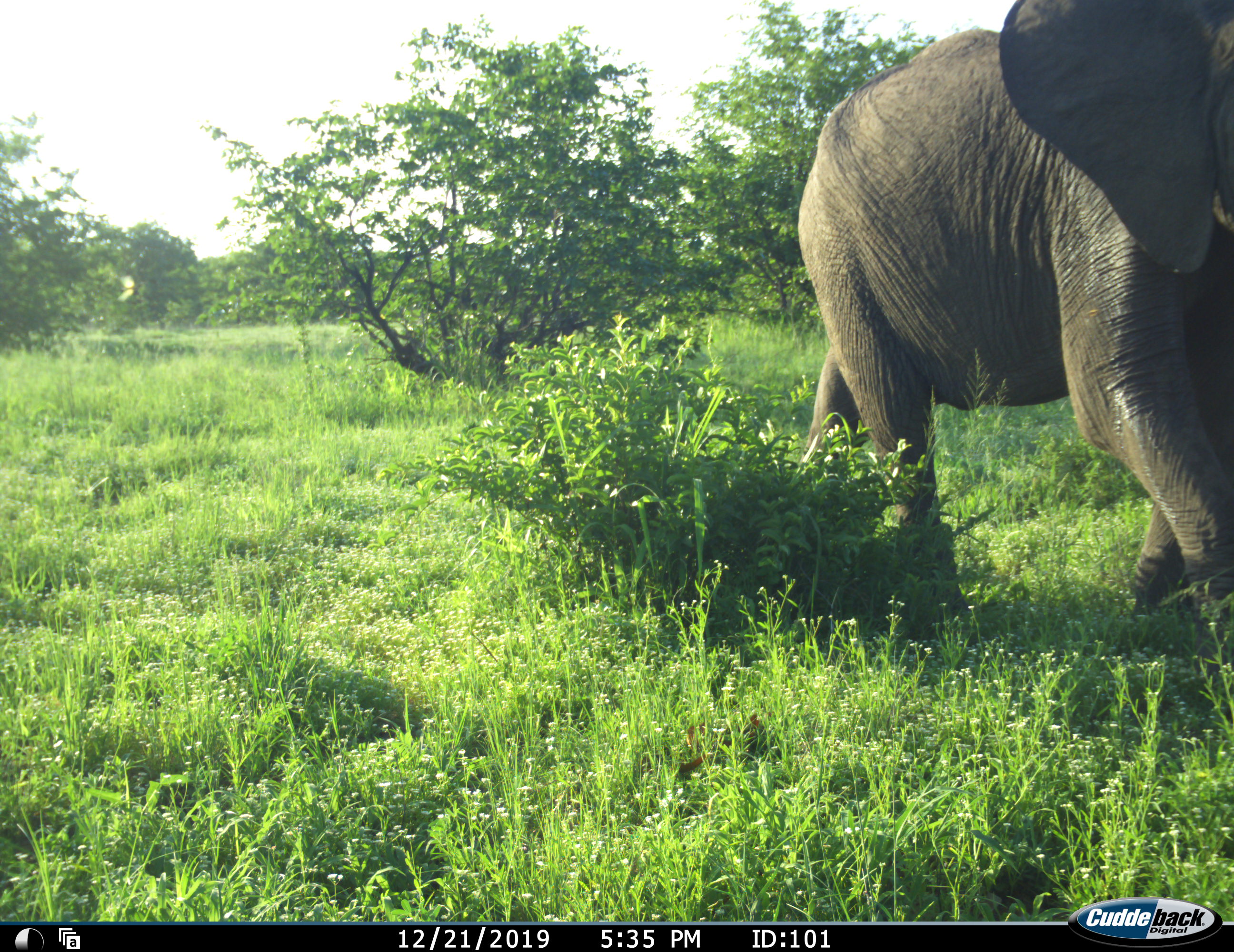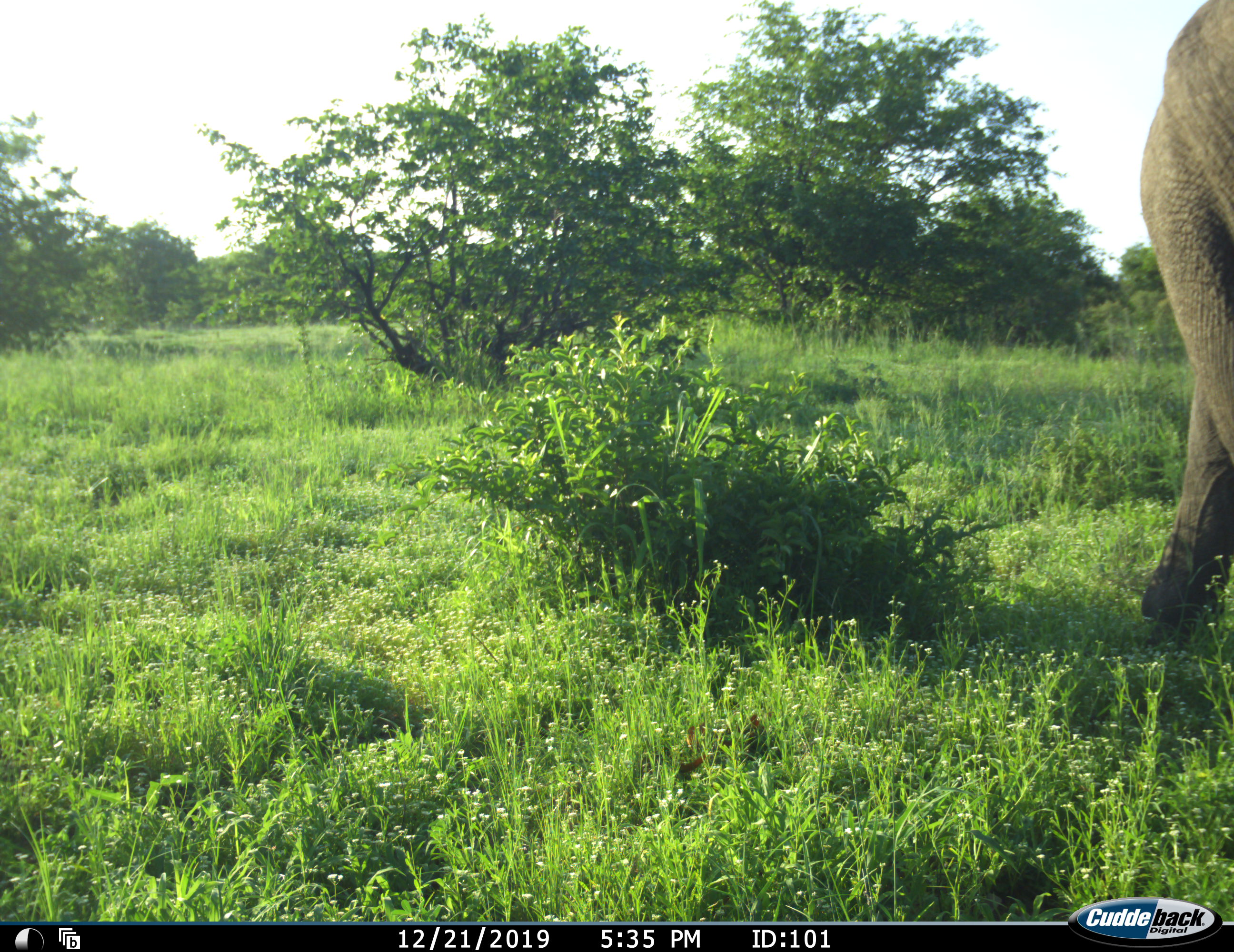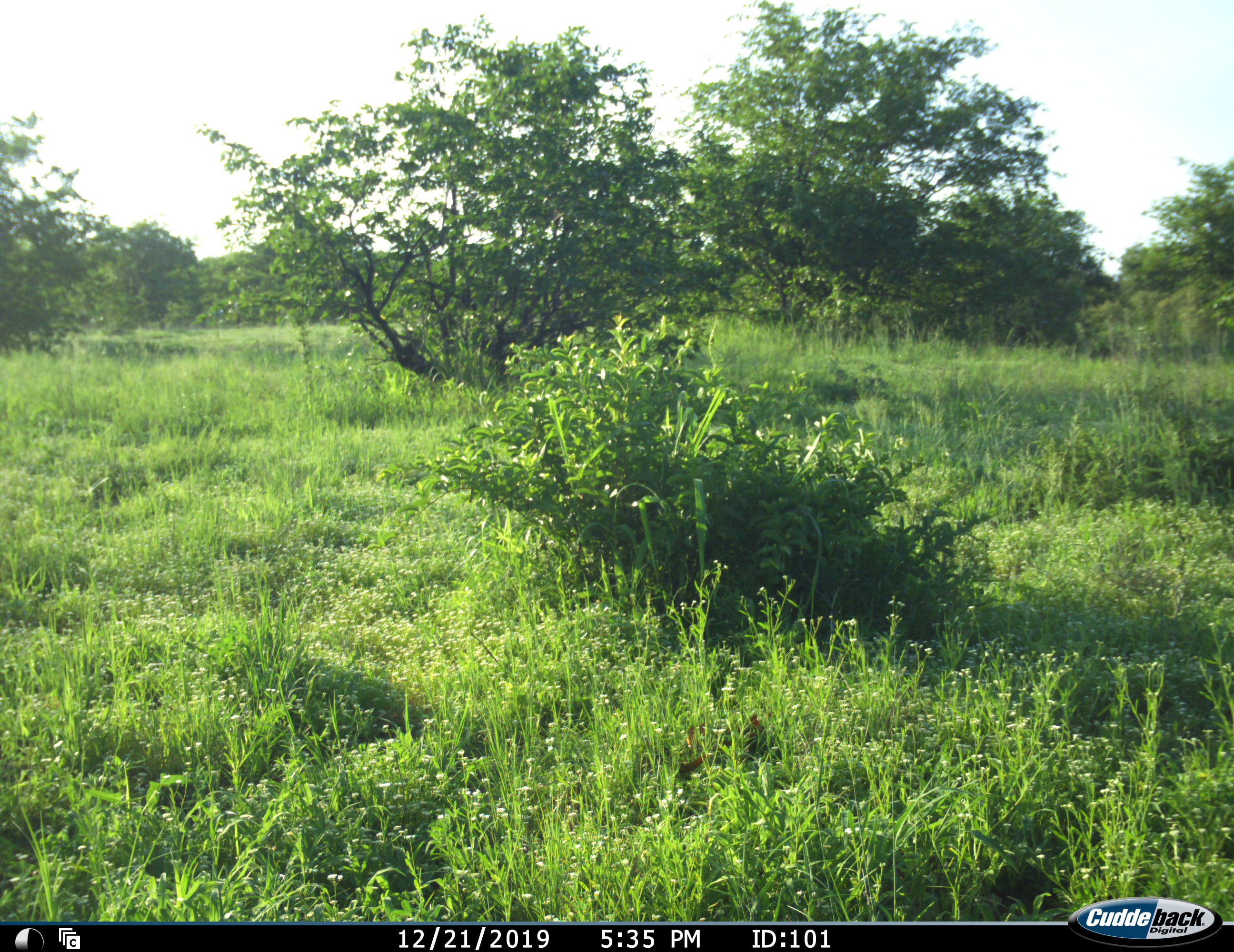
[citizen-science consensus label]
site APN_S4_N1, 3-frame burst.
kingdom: Animalia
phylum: Chordata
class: Mammalia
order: Proboscidea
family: Elephantidae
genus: Loxodonta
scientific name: Loxodonta africana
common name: african bush elephant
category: elephant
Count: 1.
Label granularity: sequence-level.